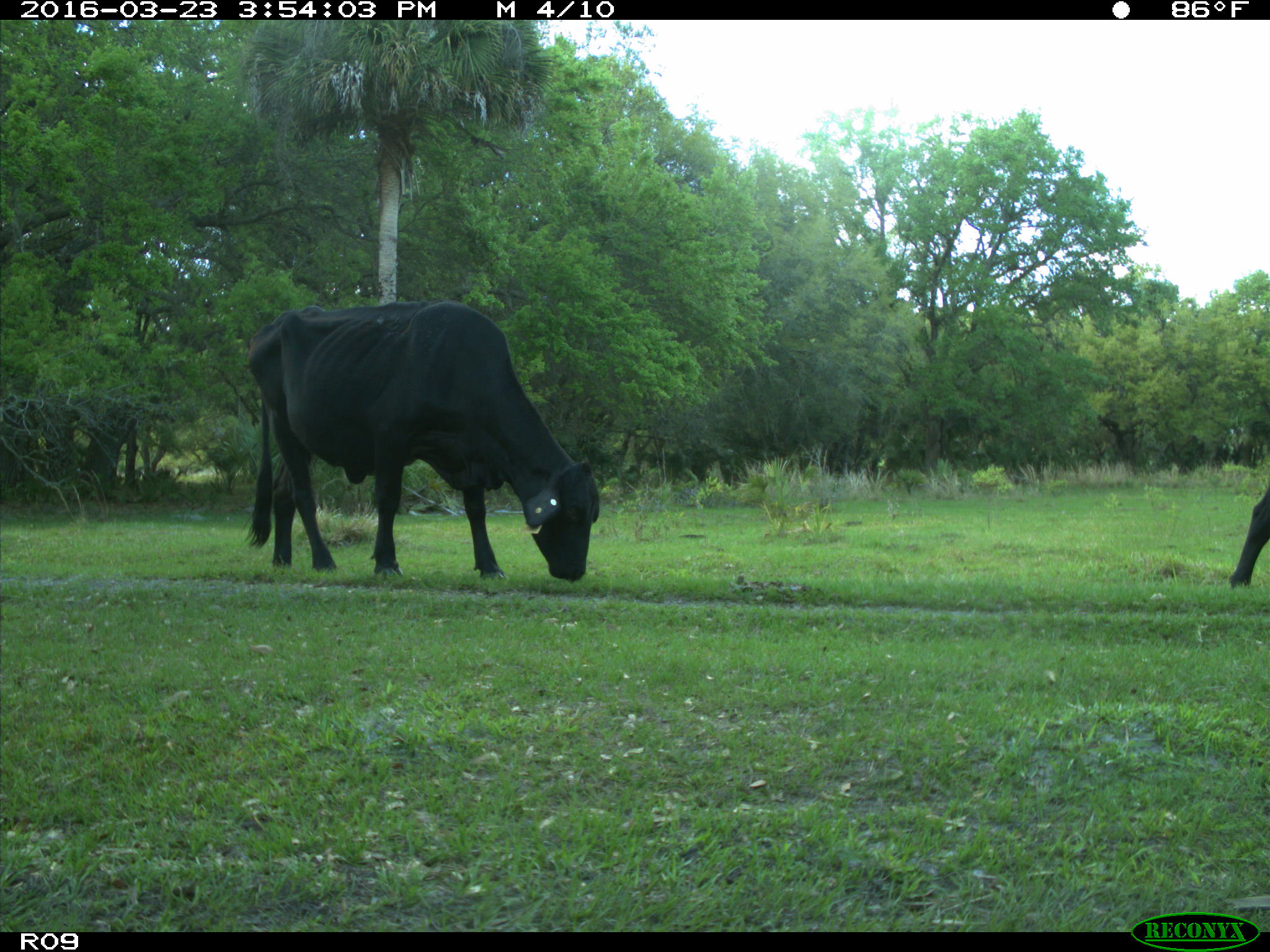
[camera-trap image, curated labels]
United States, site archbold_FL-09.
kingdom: Animalia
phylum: Chordata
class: Mammalia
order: Artiodactyla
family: Bovidae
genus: Bos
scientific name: Bos taurus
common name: domestic cow